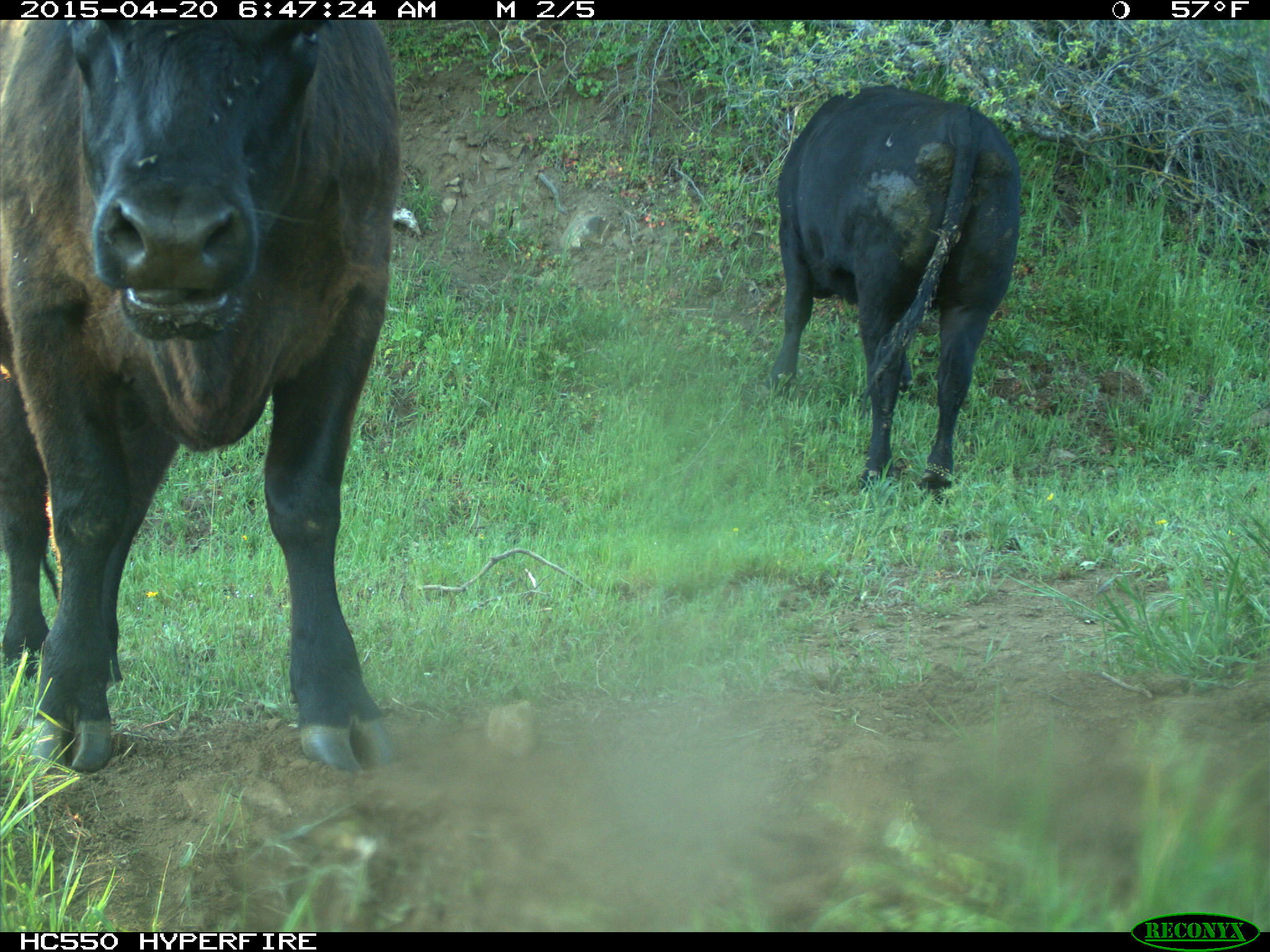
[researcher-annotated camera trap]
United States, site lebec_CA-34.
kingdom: Animalia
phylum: Chordata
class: Mammalia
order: Artiodactyla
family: Bovidae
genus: Bos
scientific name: Bos taurus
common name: domestic cow